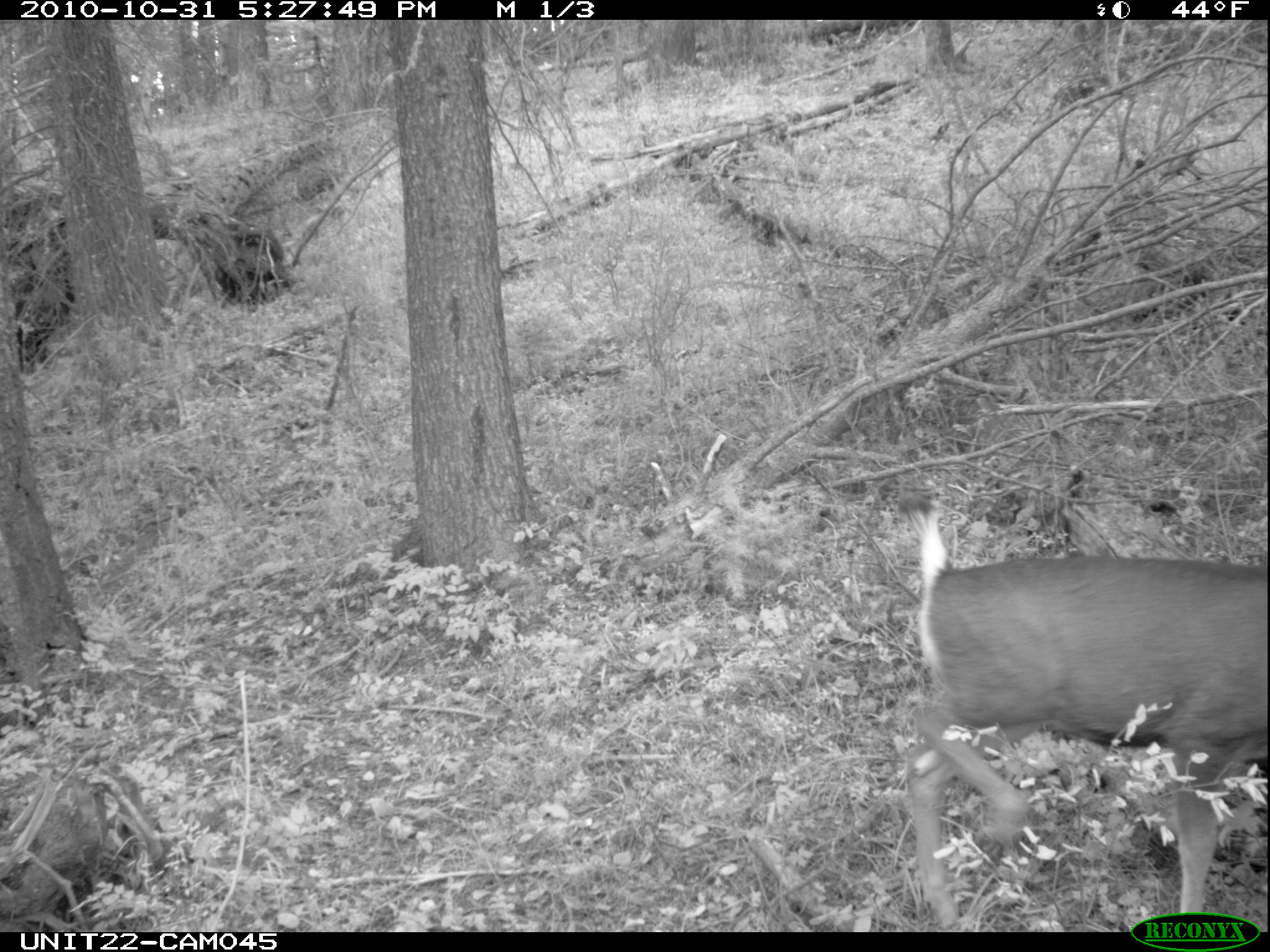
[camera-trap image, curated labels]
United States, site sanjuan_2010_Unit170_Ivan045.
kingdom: Animalia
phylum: Chordata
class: Mammalia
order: Artiodactyla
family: Cervidae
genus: Odocoileus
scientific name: Odocoileus hemionus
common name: mule deer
Odocoileus hemionus (mule deer).